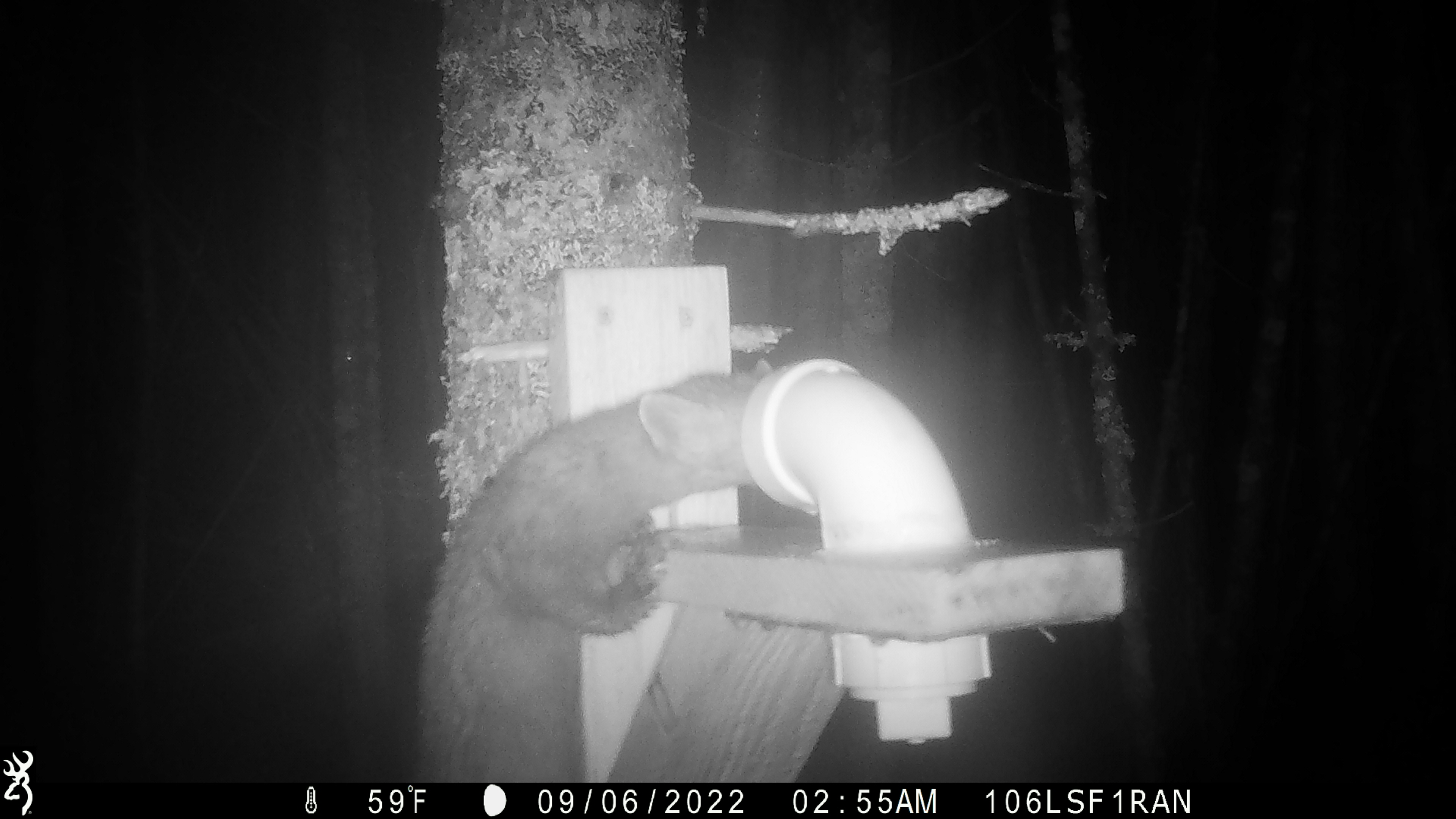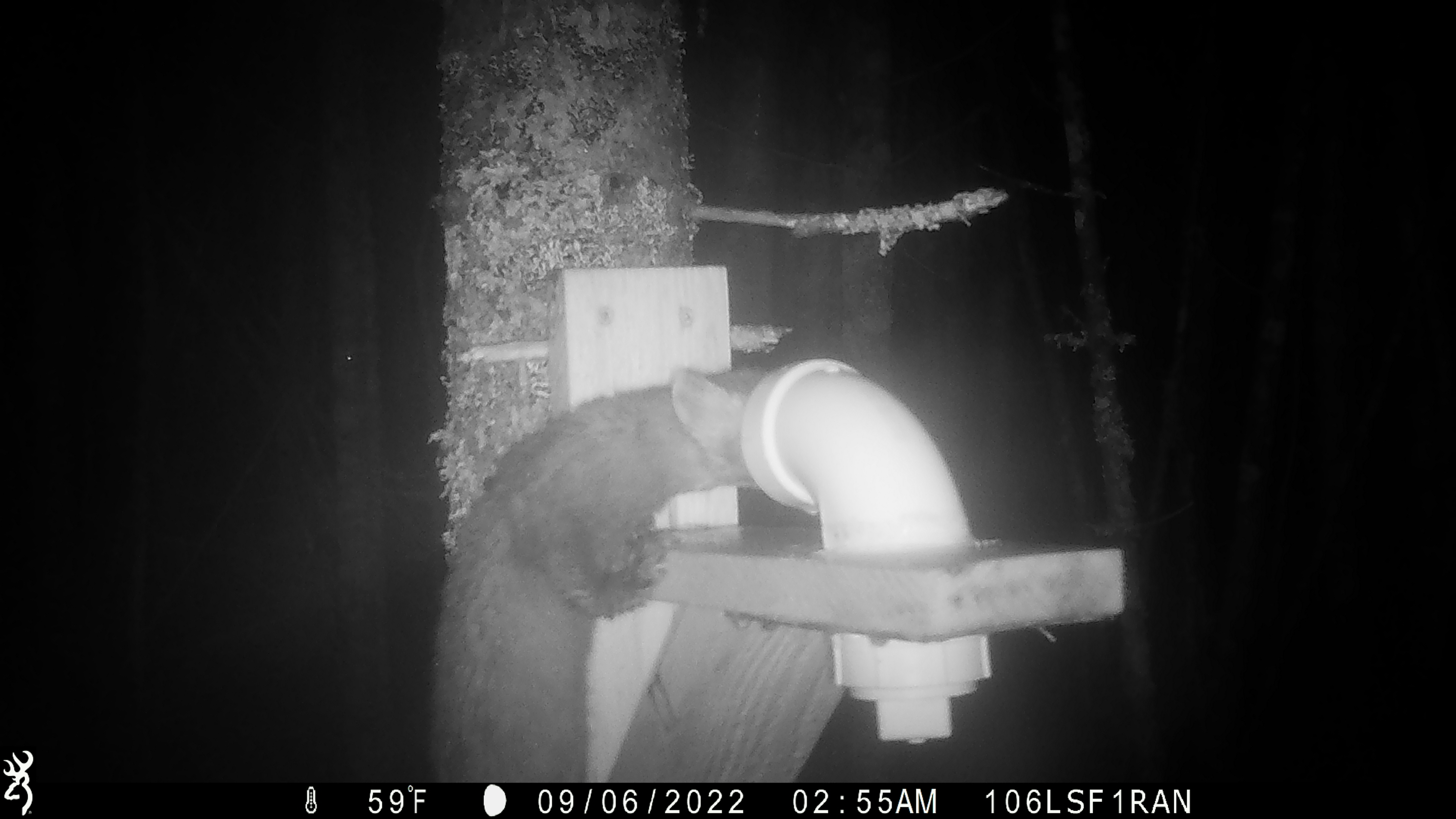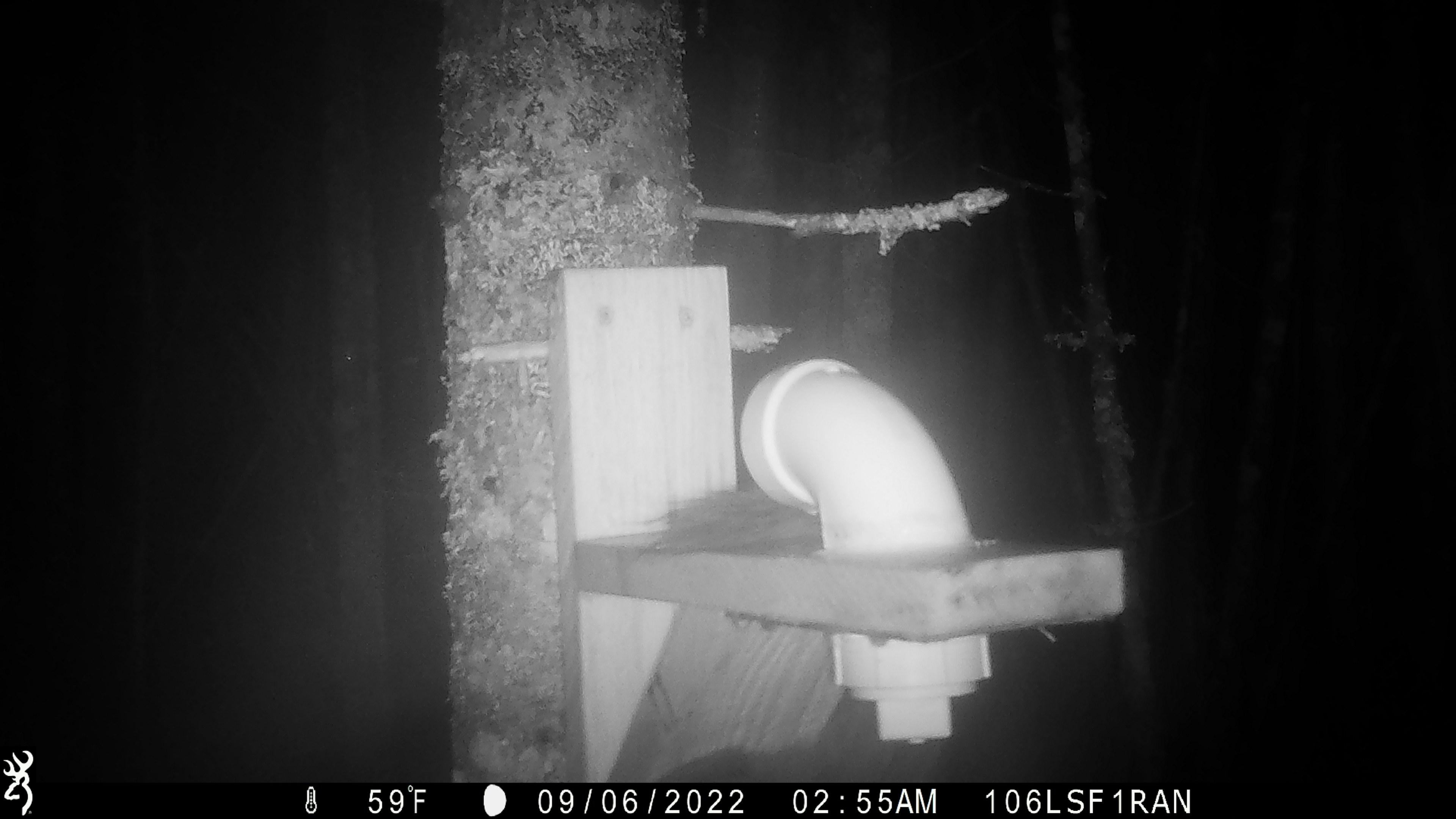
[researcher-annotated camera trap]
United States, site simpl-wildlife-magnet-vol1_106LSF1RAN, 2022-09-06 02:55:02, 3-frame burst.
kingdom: Animalia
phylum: Chordata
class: Mammalia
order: Carnivora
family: Mustelidae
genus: Martes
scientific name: Martes americana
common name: american marten